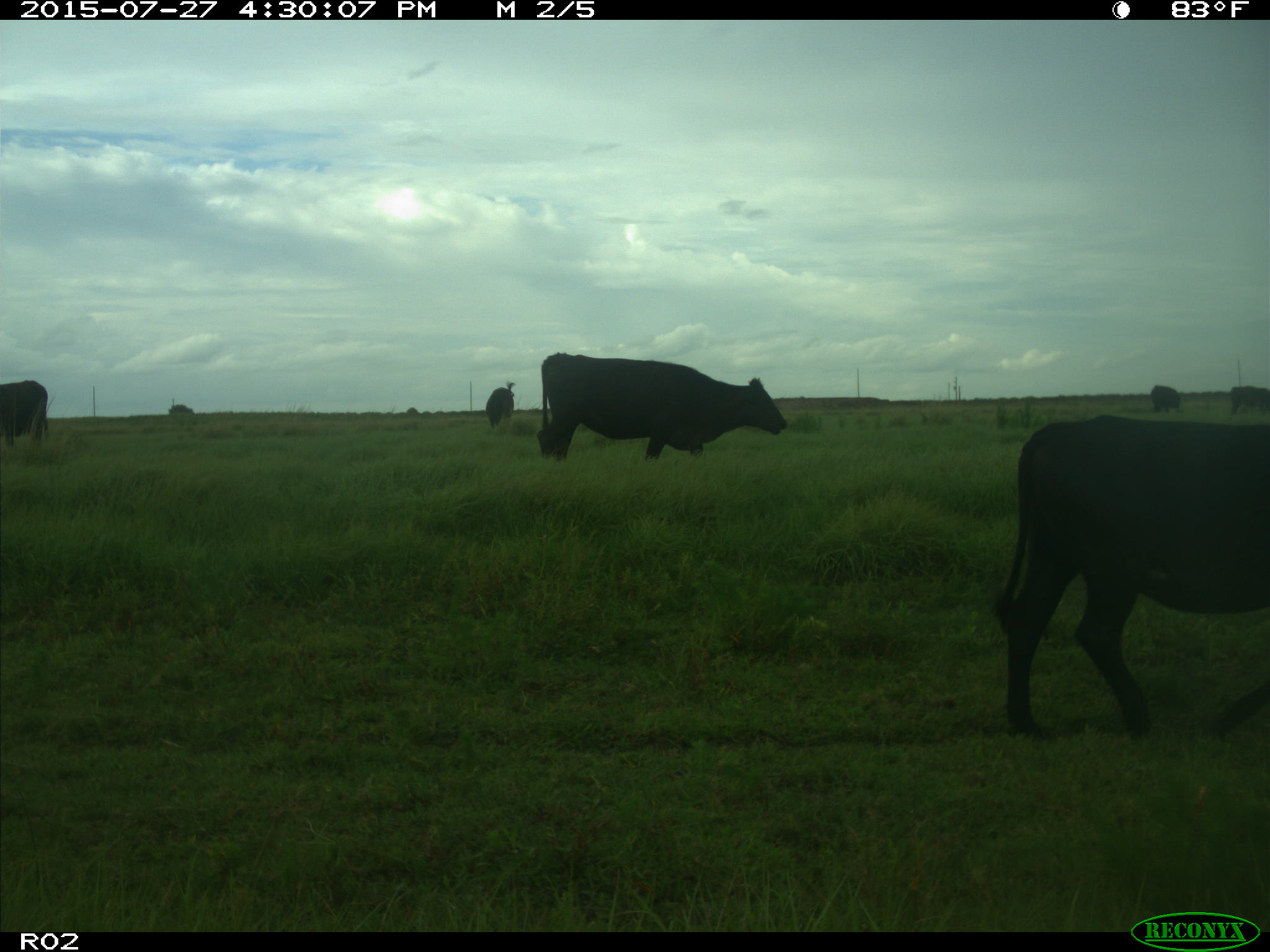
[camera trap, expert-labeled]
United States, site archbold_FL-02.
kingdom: Animalia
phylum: Chordata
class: Mammalia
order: Artiodactyla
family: Bovidae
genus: Bos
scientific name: Bos taurus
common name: domestic cow